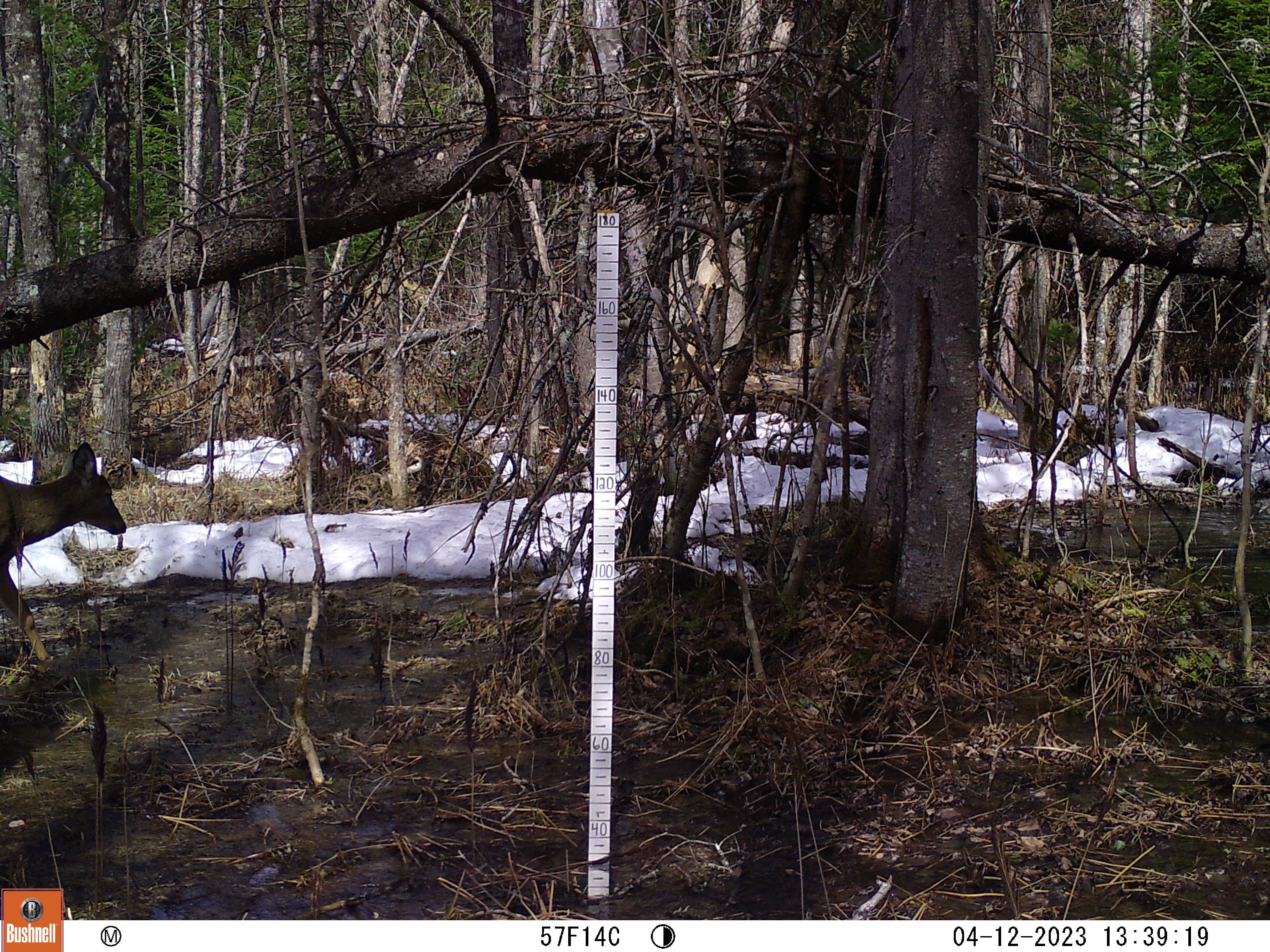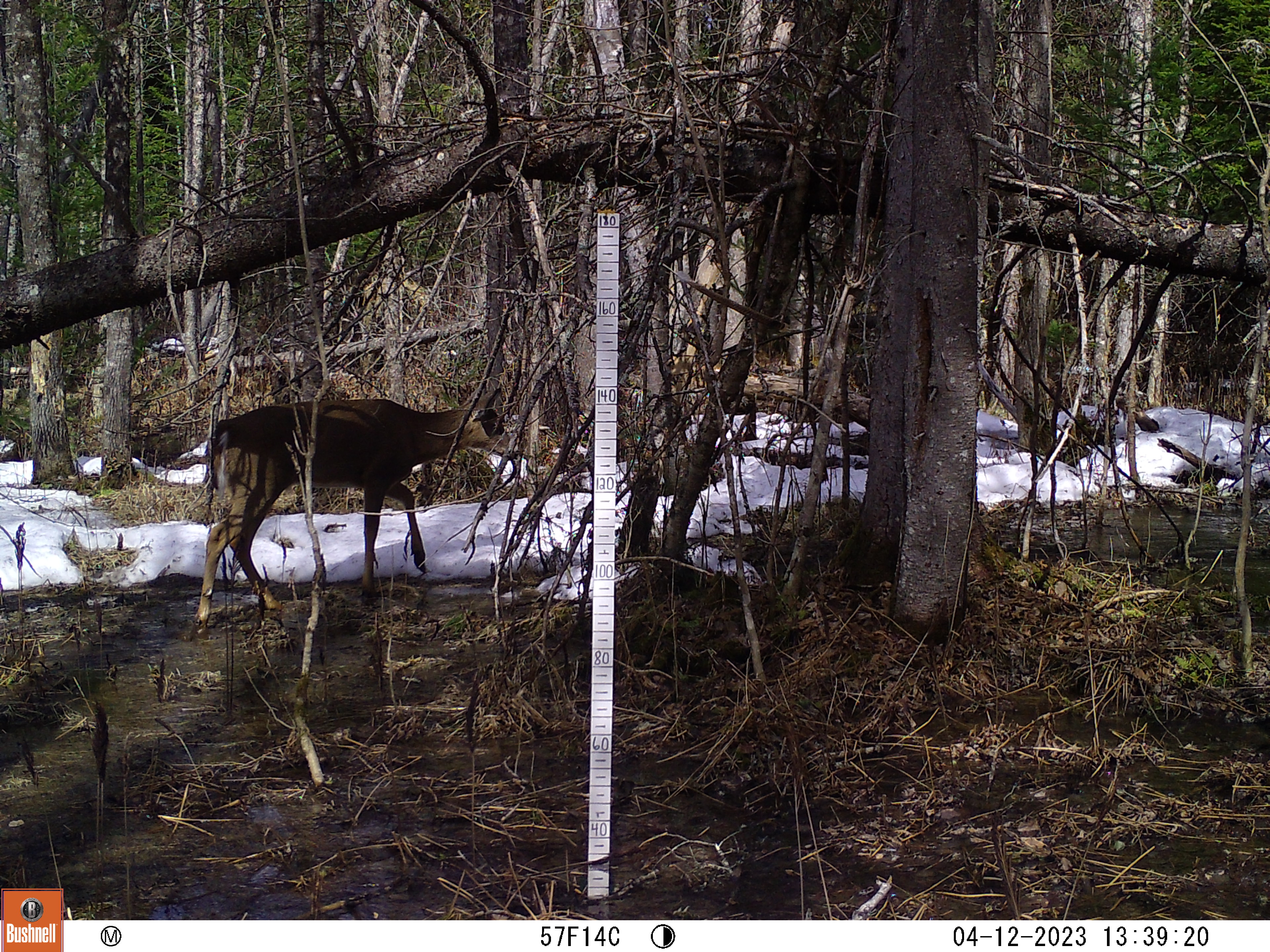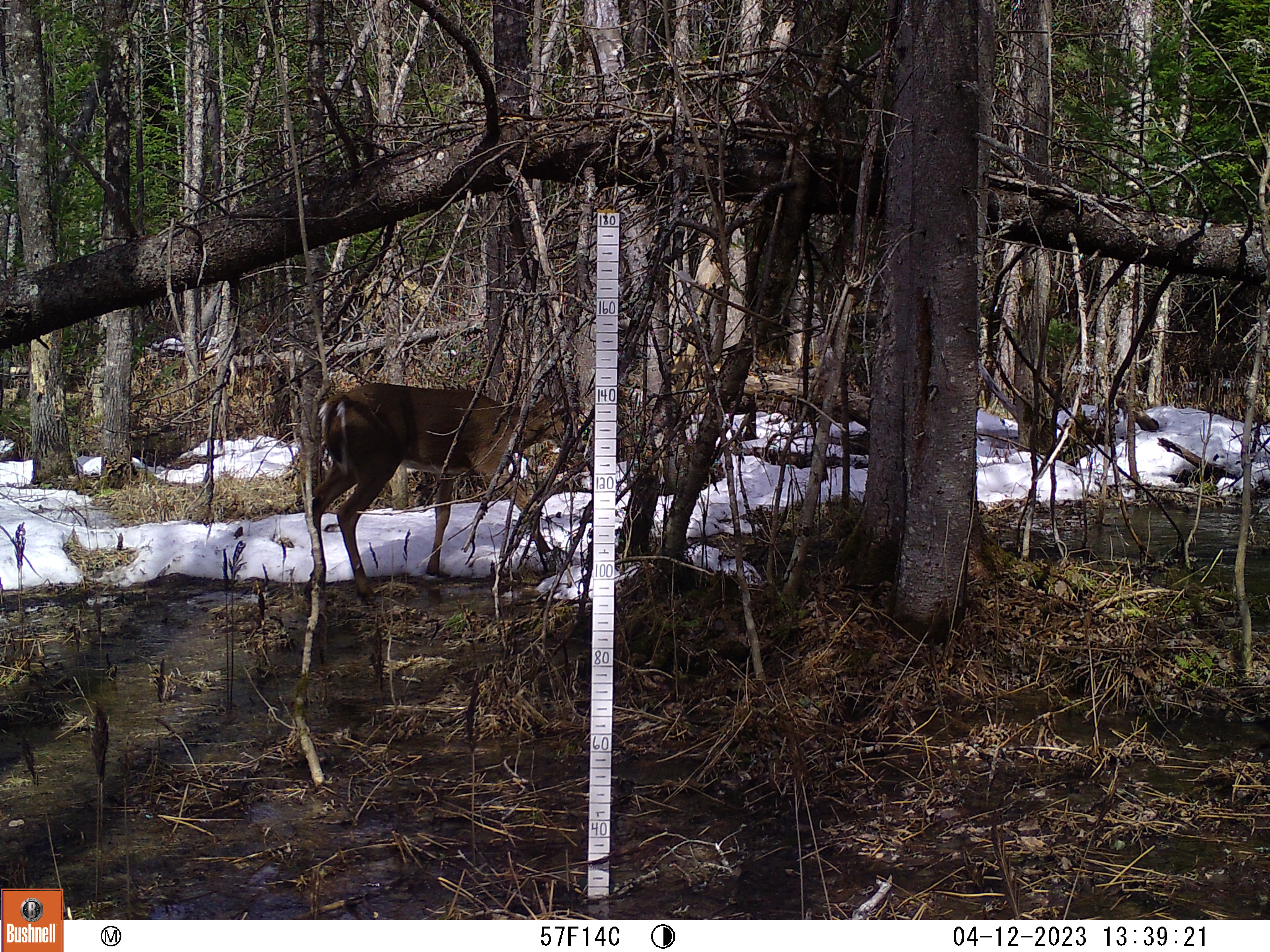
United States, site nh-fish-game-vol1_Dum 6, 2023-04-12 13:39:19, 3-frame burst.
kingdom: Animalia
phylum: Chordata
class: Mammalia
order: Artiodactyla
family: Cervidae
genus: Odocoileus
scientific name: Odocoileus virginianus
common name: white-tailed deer